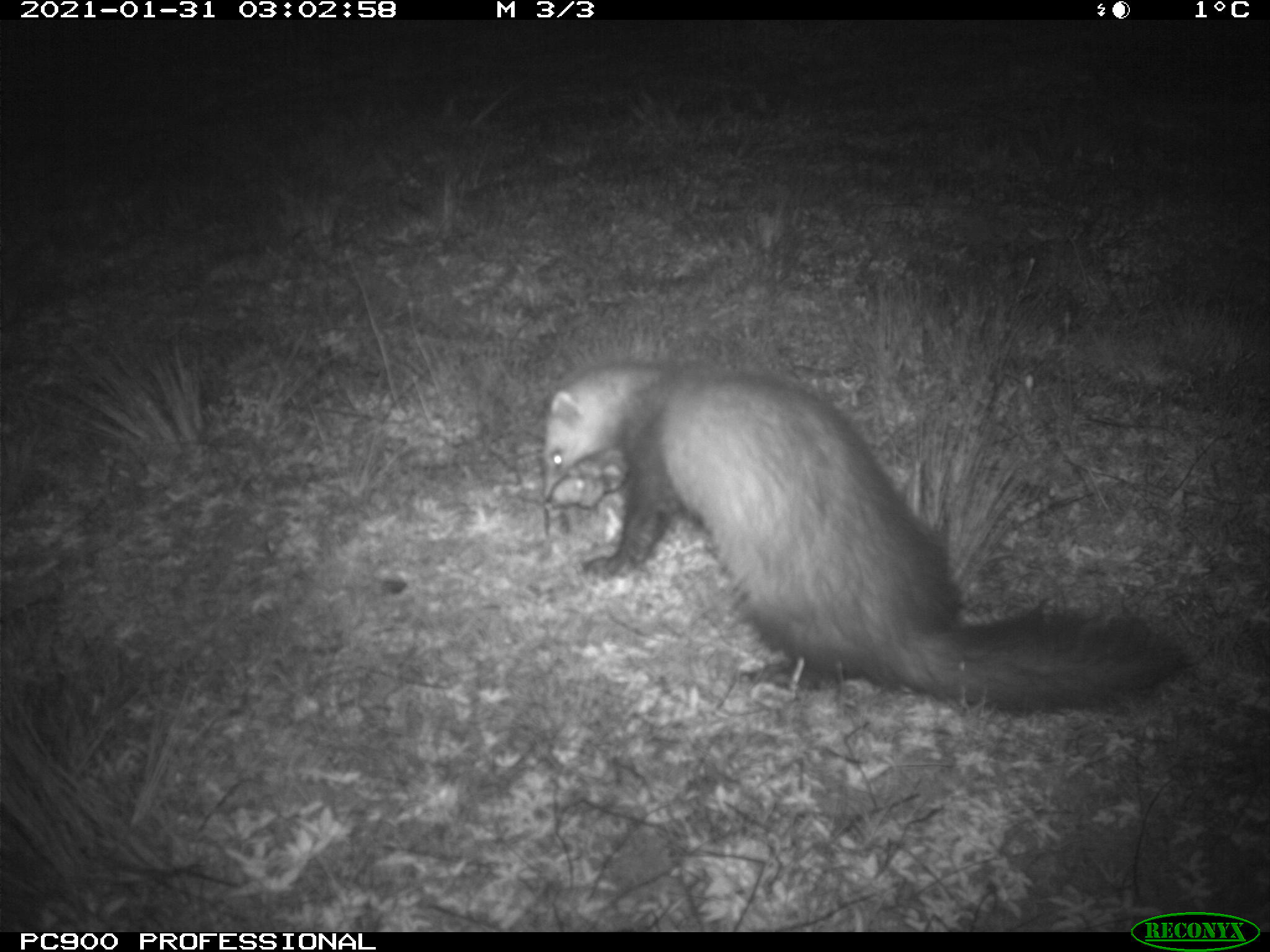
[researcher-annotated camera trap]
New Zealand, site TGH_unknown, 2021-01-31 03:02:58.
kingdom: Animalia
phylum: Chordata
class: Mammalia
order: Carnivora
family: Mustelidae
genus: Mustela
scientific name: Mustela furo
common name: ferret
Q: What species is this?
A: Ferret (Mustela furo).